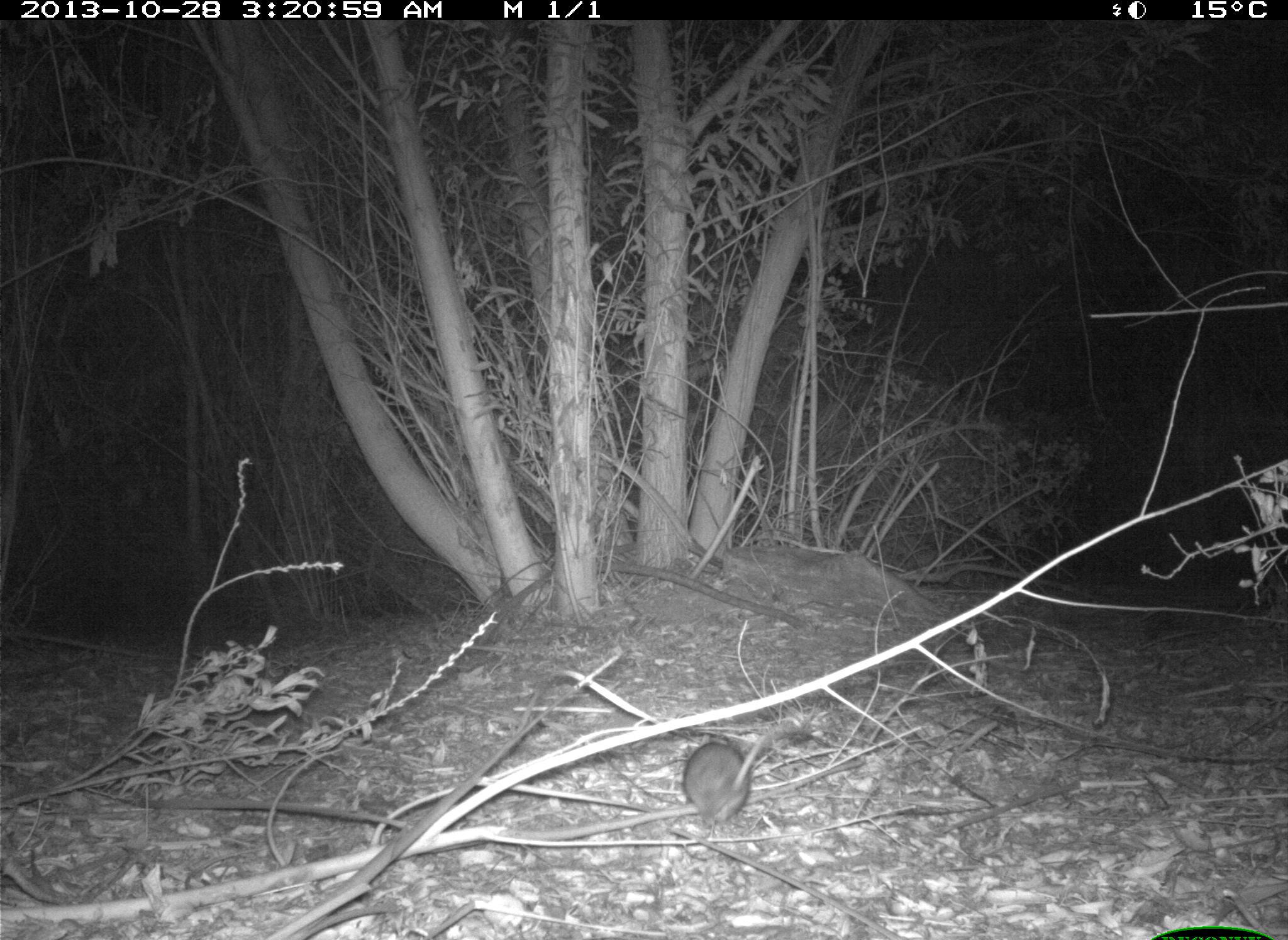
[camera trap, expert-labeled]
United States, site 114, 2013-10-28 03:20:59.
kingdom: Animalia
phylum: Chordata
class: Mammalia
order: Rodentia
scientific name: Rodentia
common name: rodent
Rodent (Rodentia).